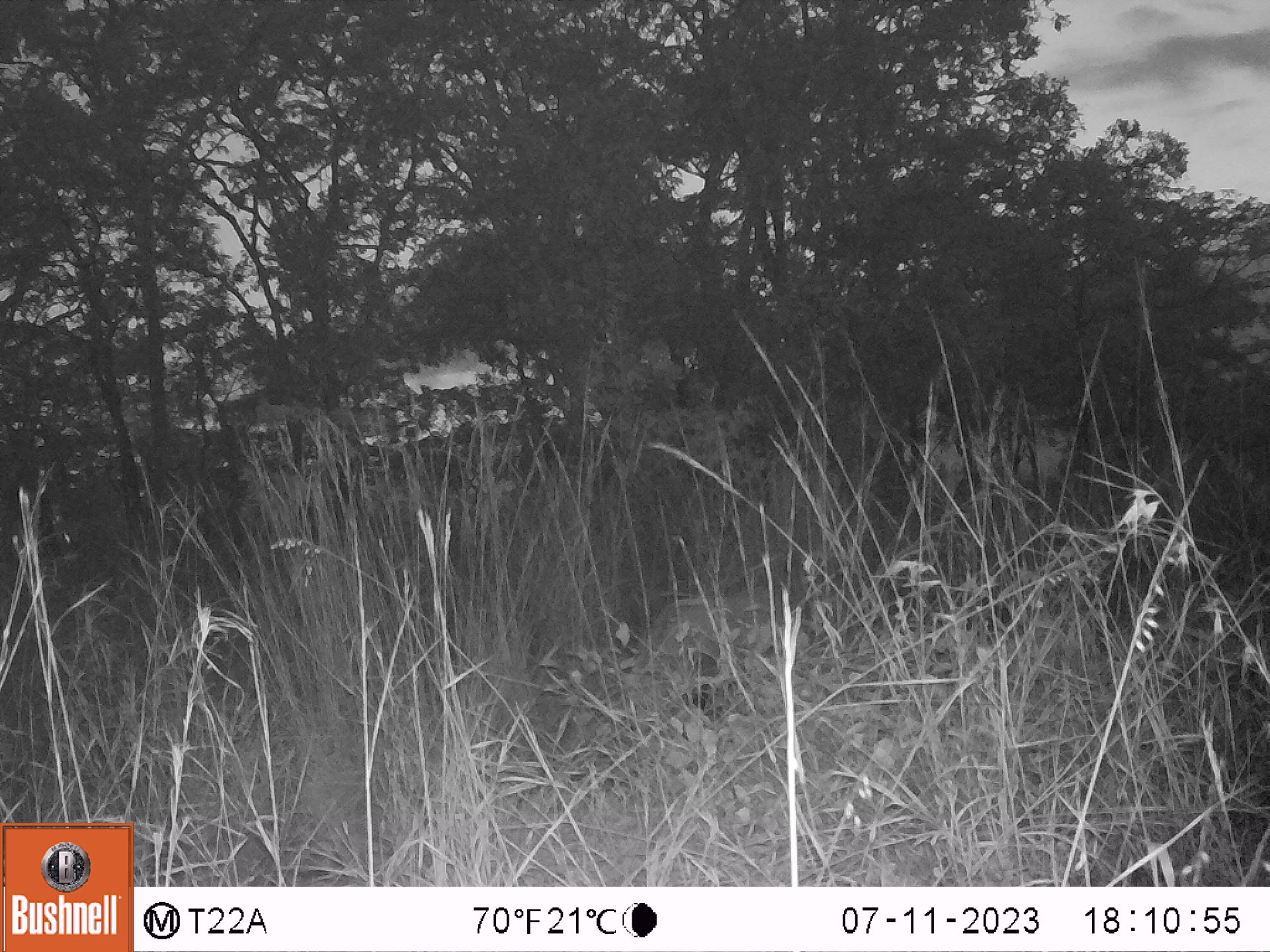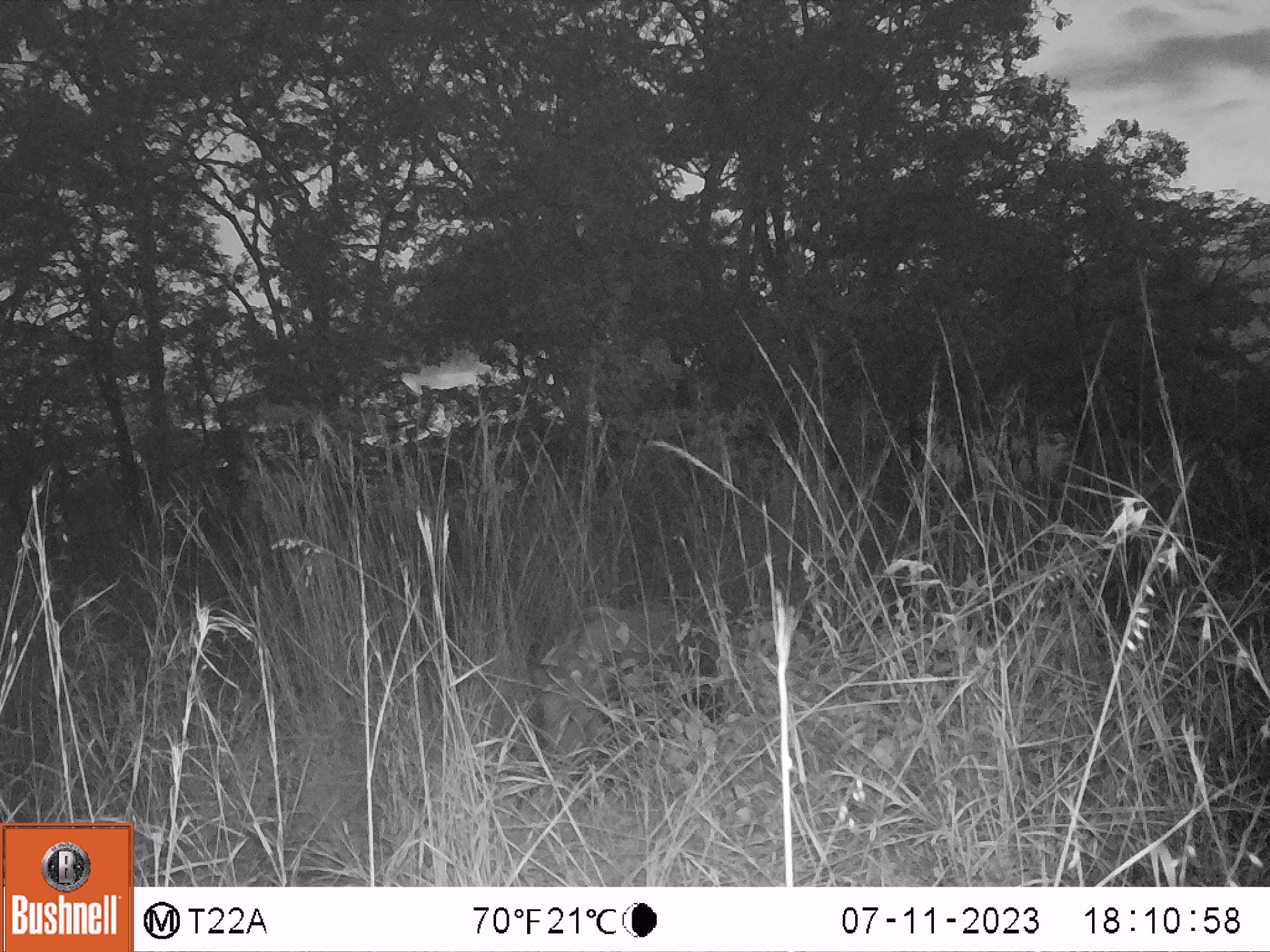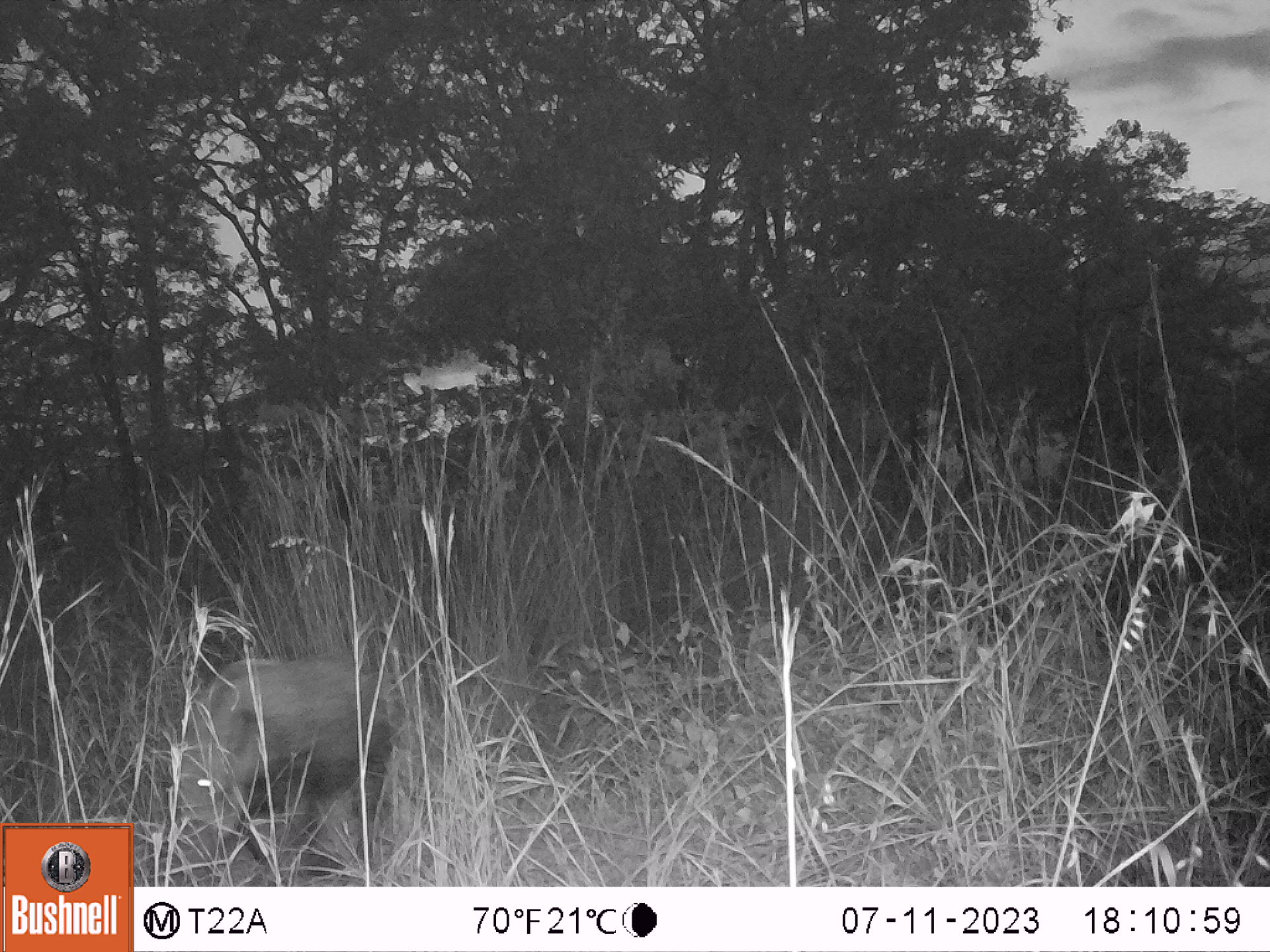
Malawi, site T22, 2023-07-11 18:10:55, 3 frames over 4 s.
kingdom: Animalia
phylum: Chordata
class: Mammalia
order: Artiodactyla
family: Suidae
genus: Potamochoerus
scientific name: Potamochoerus larvatus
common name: bushpig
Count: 1.